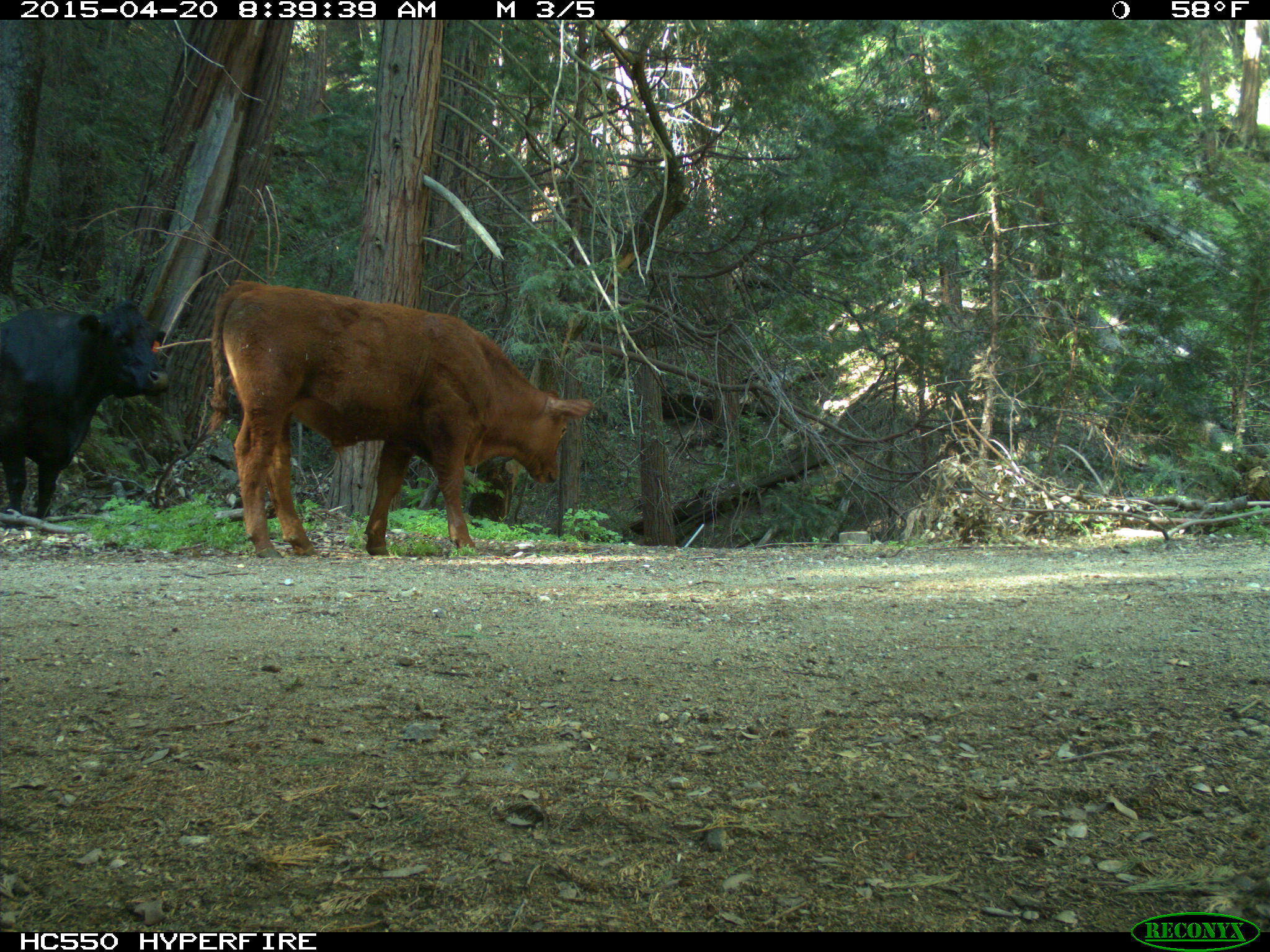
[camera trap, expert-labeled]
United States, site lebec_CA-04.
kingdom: Animalia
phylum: Chordata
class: Mammalia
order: Artiodactyla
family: Bovidae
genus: Bos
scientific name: Bos taurus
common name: domestic cow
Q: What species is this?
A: Bos taurus (domestic cow).